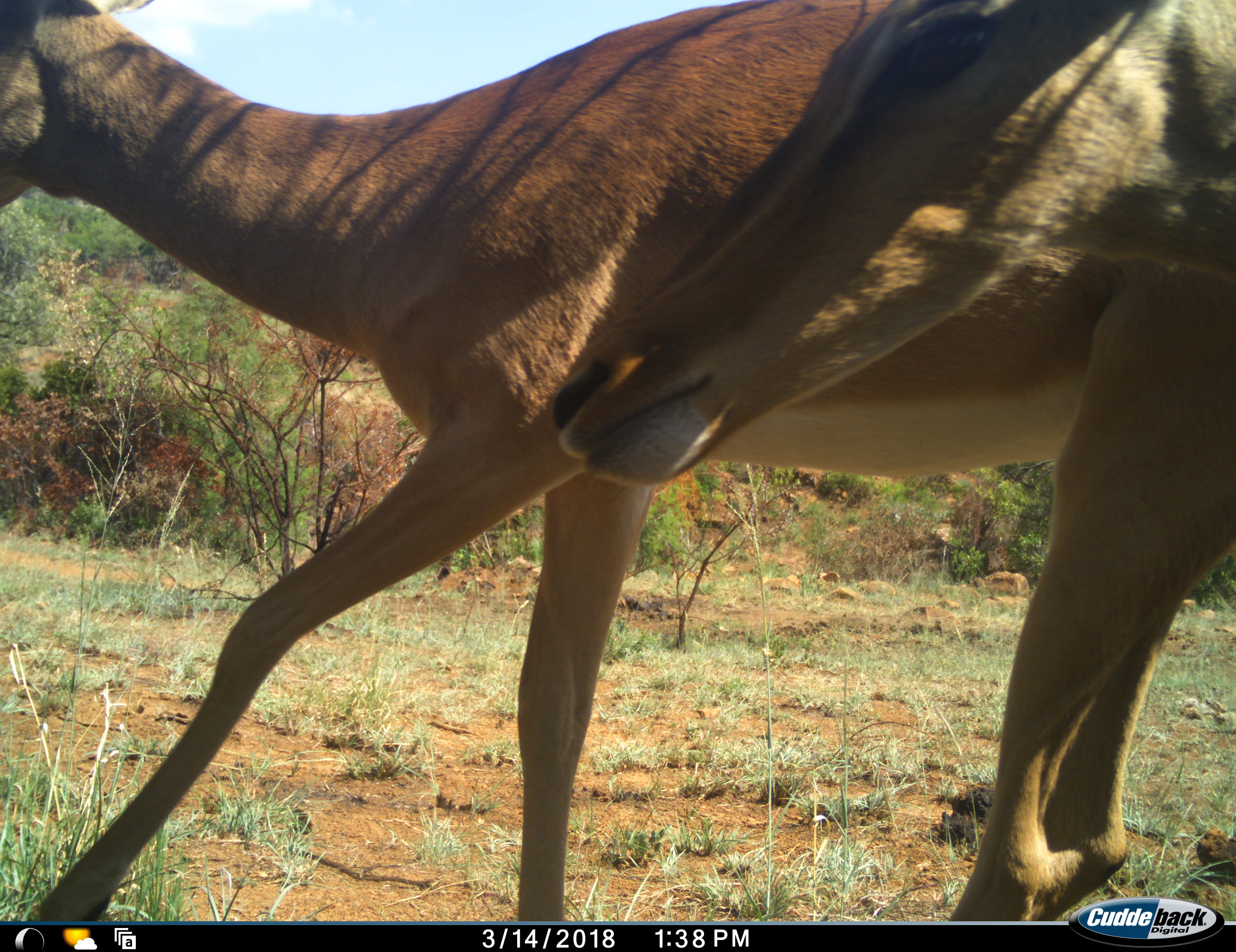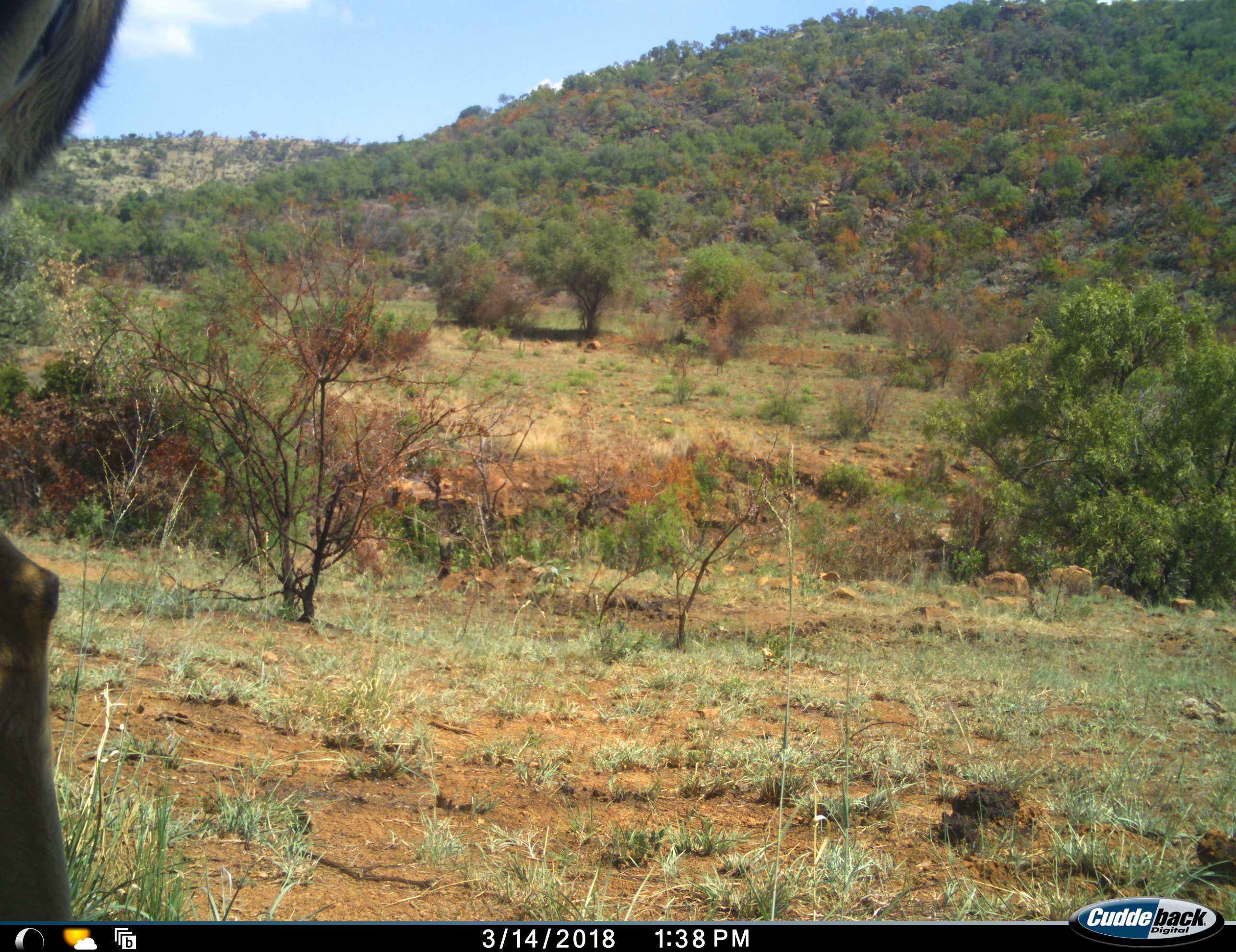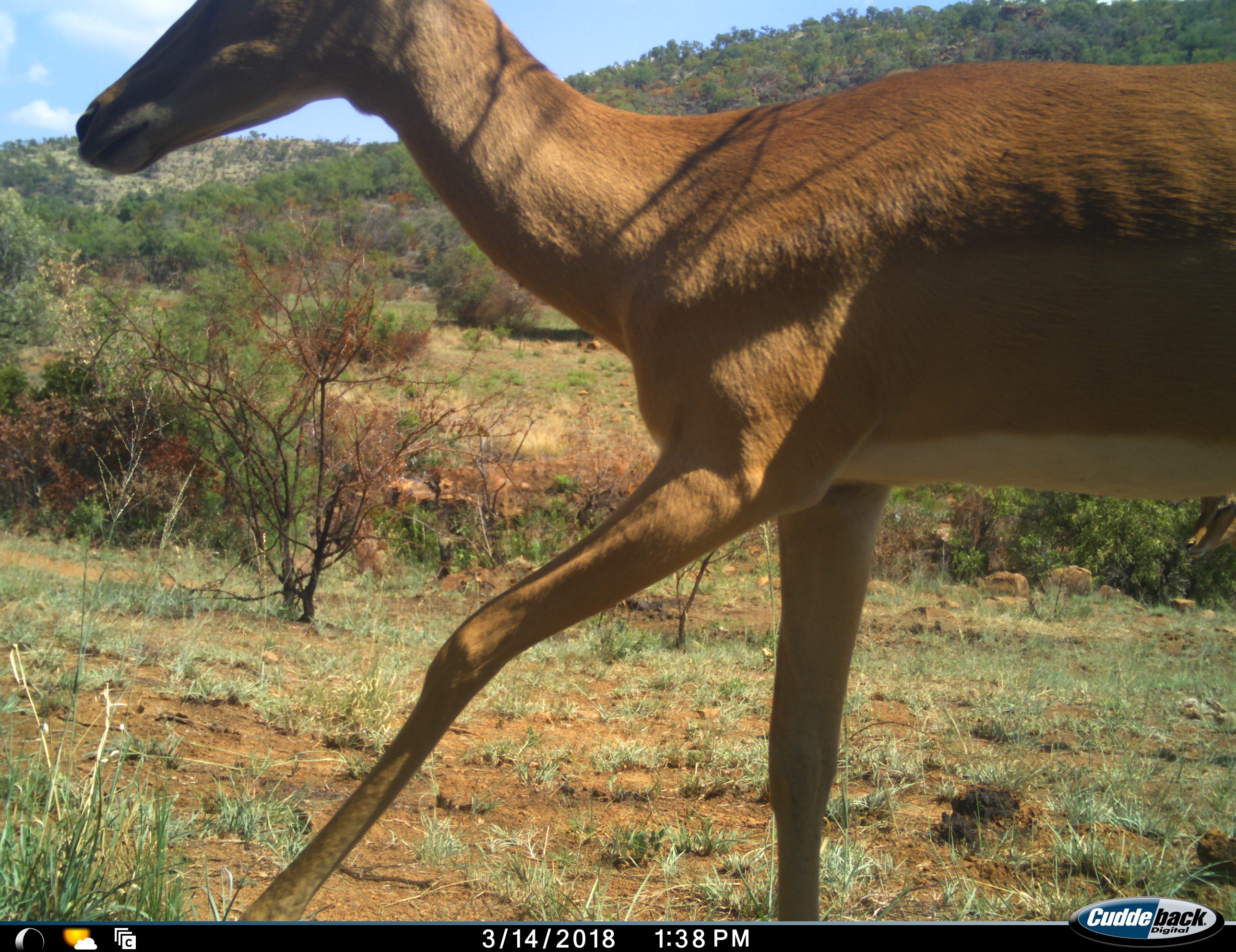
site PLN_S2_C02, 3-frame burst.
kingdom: Animalia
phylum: Chordata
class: Mammalia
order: Artiodactyla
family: Bovidae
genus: Aepyceros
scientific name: Aepyceros melampus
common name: impala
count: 2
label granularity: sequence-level